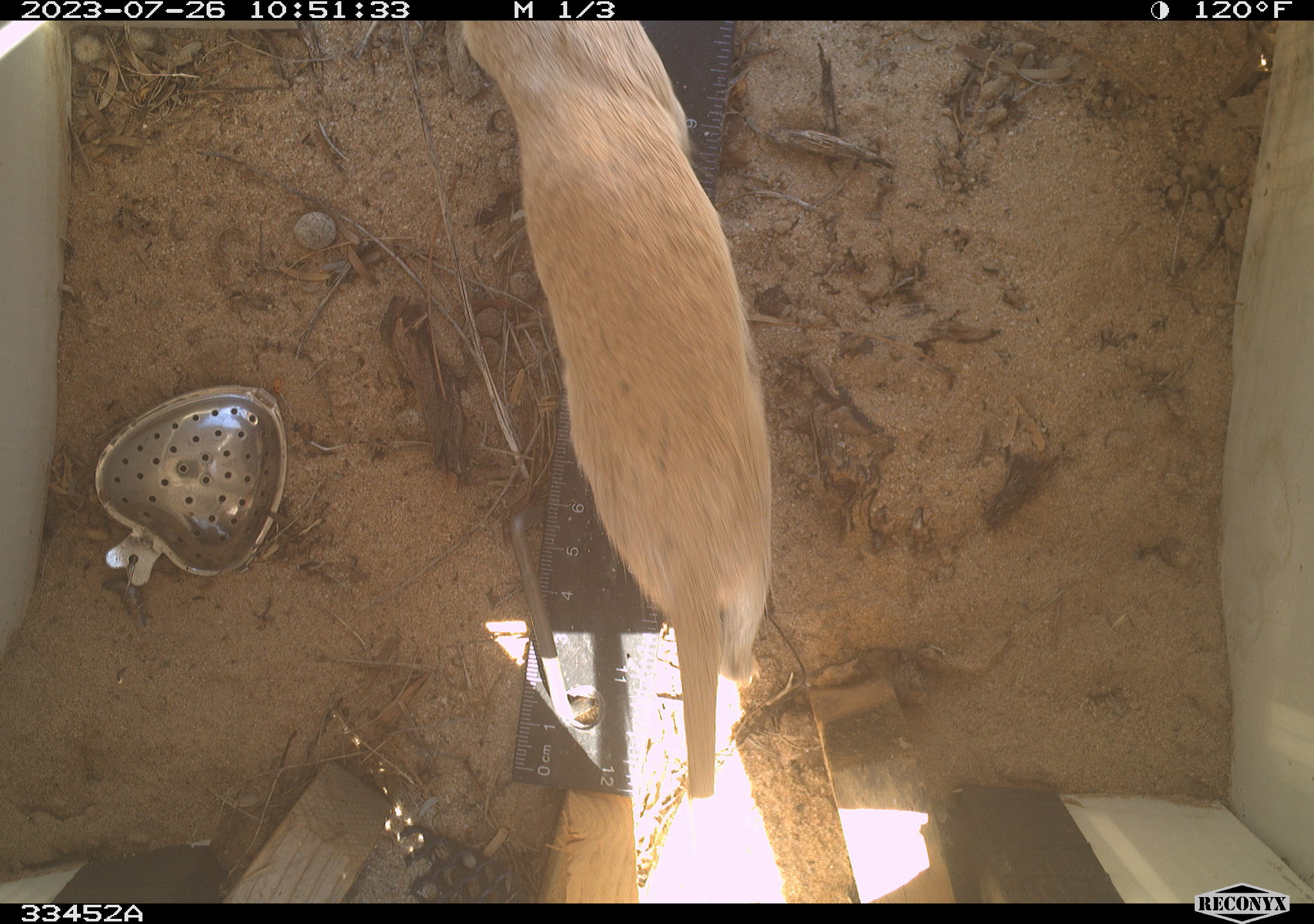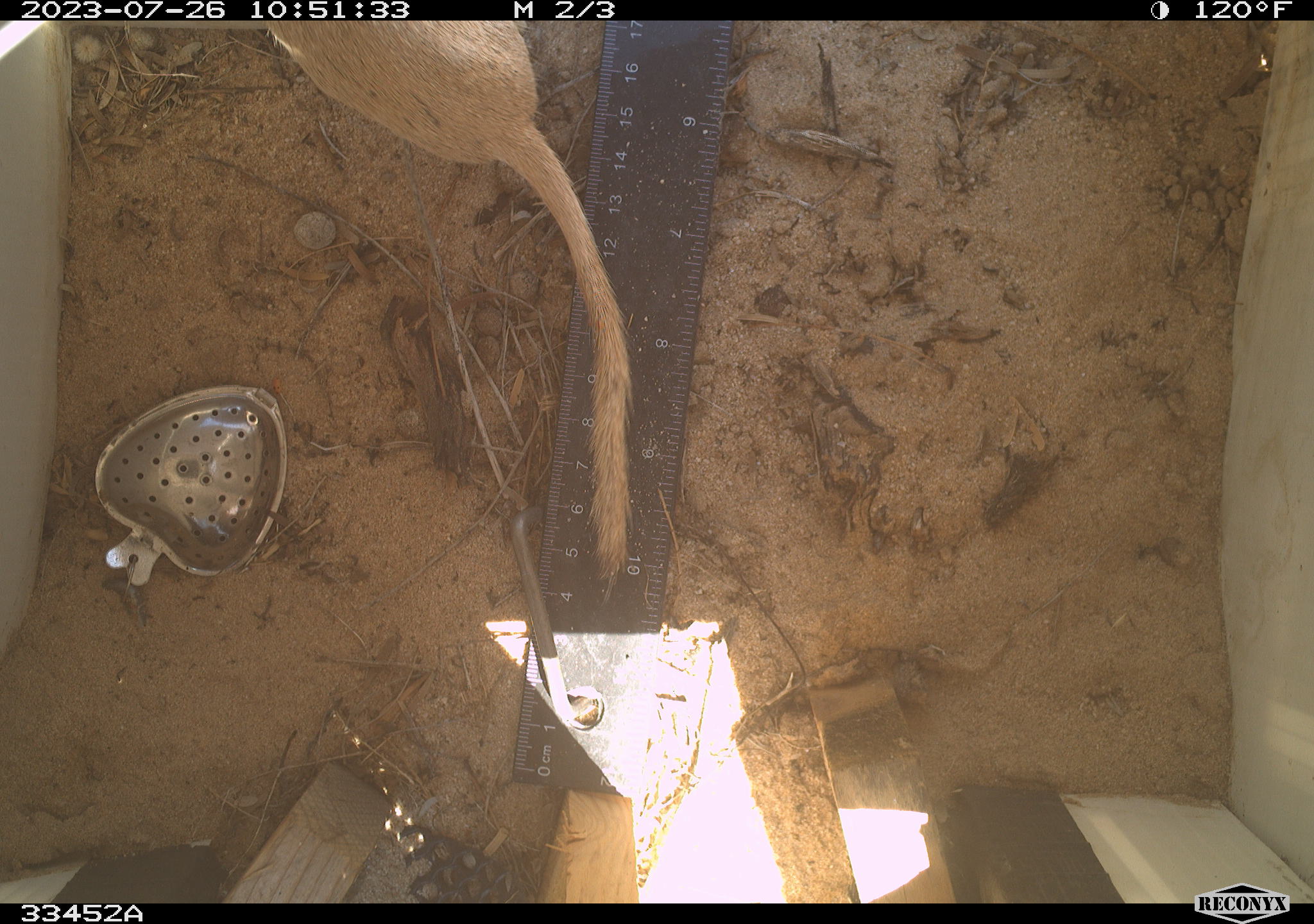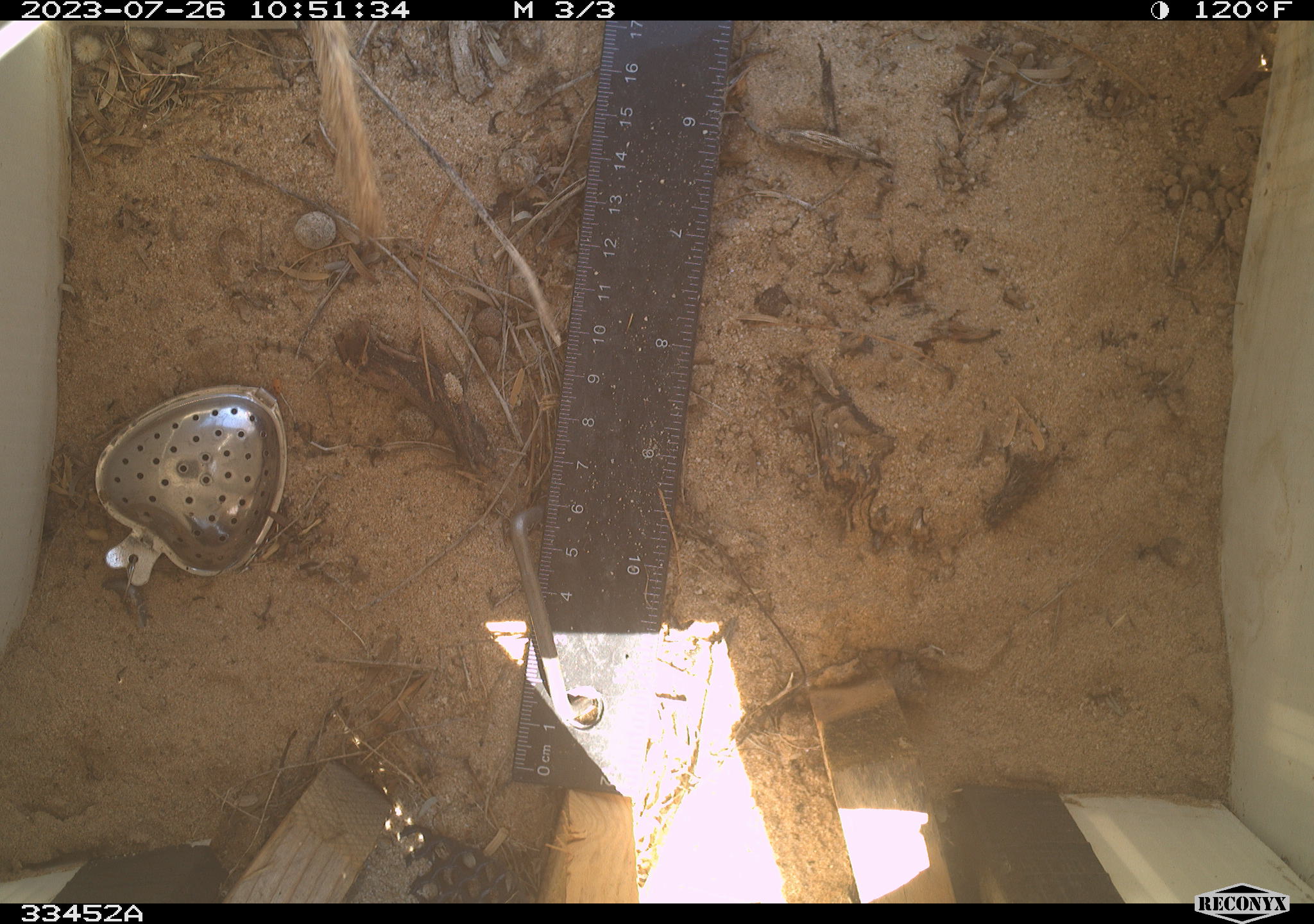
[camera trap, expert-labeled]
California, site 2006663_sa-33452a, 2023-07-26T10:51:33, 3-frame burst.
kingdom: Animalia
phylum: Chordata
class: Mammalia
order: Rodentia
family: Sciuridae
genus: Xerospermophilus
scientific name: Xerospermophilus tereticaudus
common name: round-tailed ground squirrel